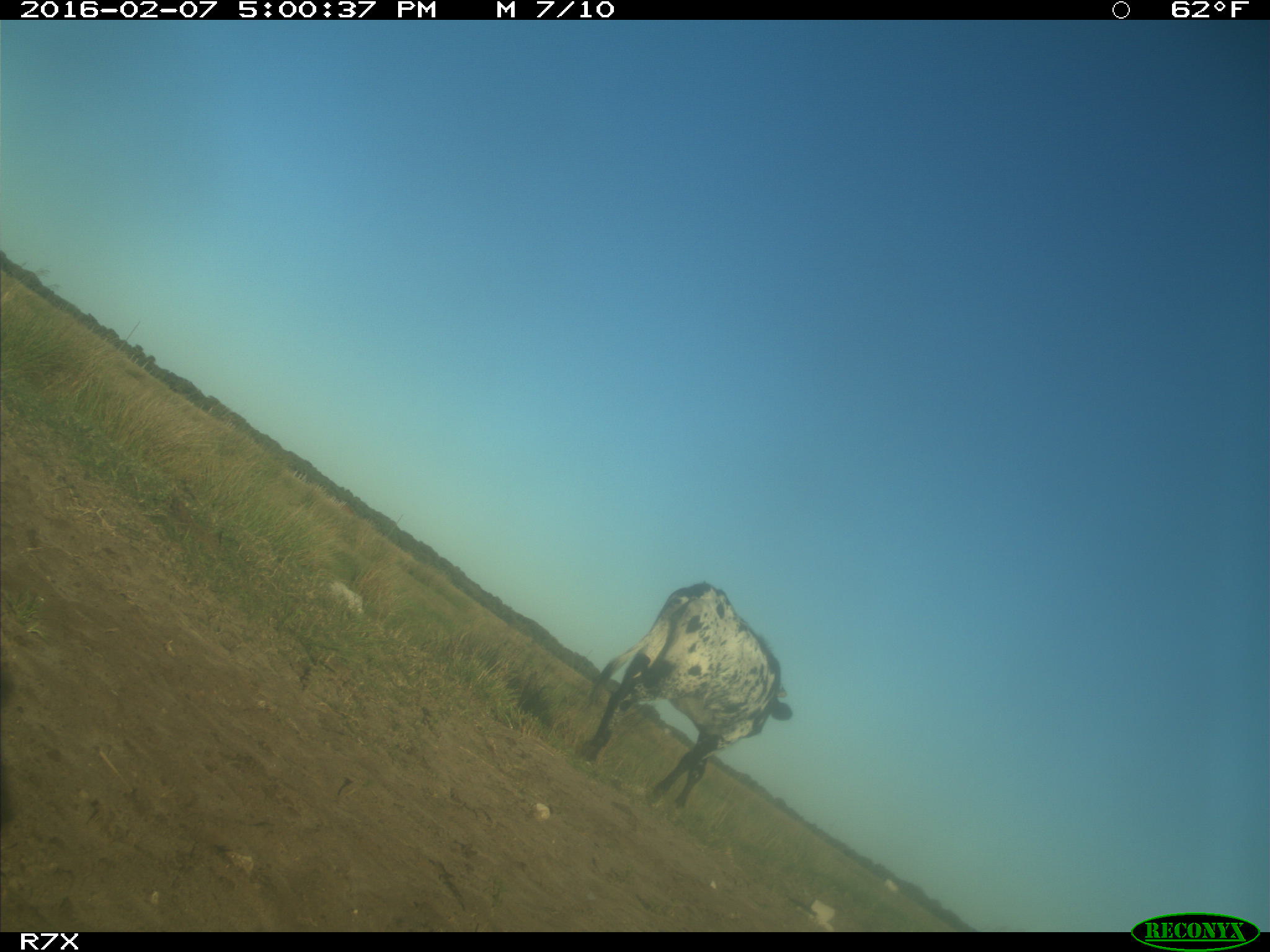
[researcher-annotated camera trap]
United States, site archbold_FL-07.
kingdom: Animalia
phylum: Chordata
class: Mammalia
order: Artiodactyla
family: Bovidae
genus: Bos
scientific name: Bos taurus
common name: domestic cow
Bos taurus (domestic cow).